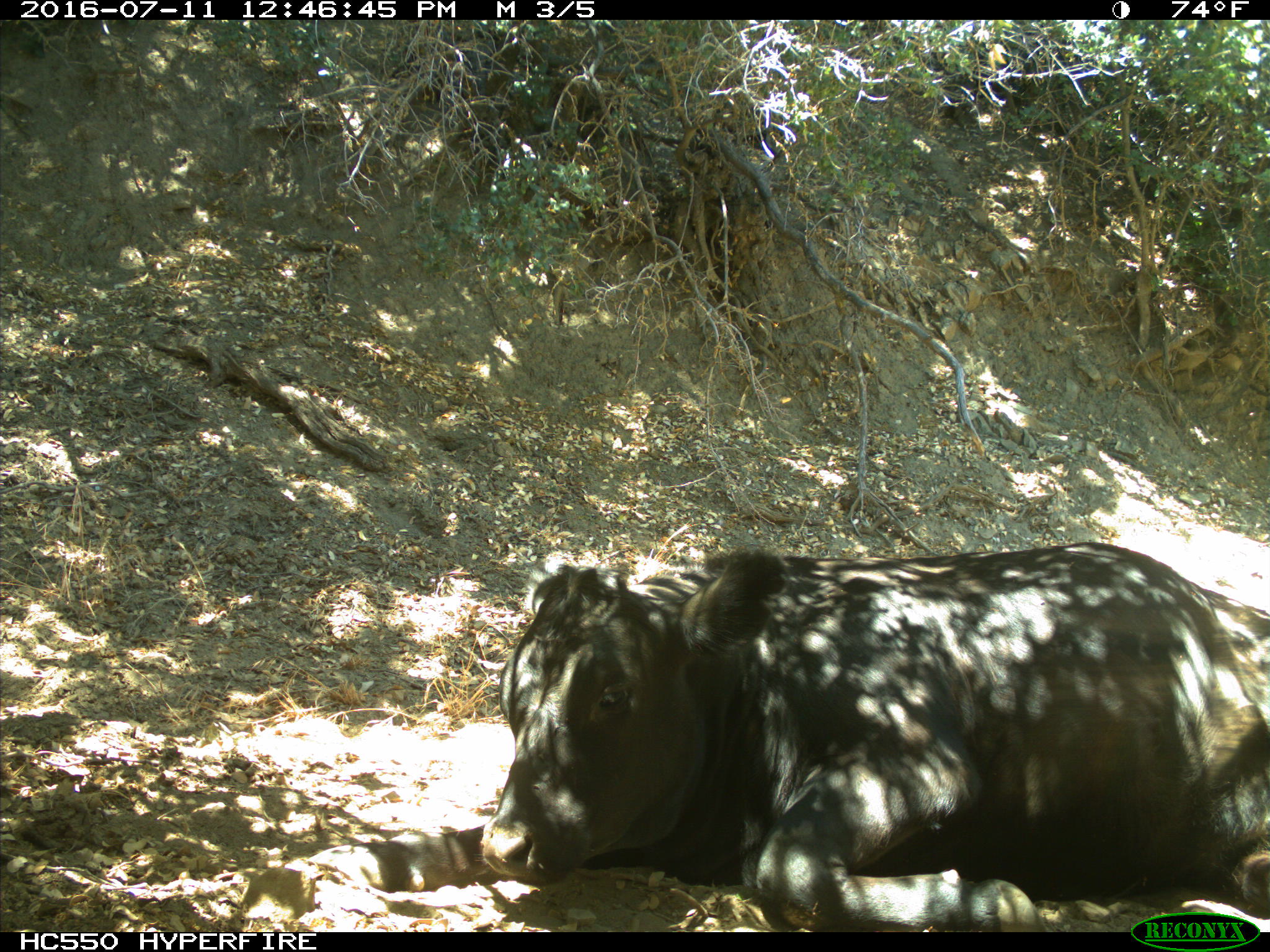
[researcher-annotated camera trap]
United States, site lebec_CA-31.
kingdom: Animalia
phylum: Chordata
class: Mammalia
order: Artiodactyla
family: Bovidae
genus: Bos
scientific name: Bos taurus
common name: domestic cow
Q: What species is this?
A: Bos taurus (domestic cow).